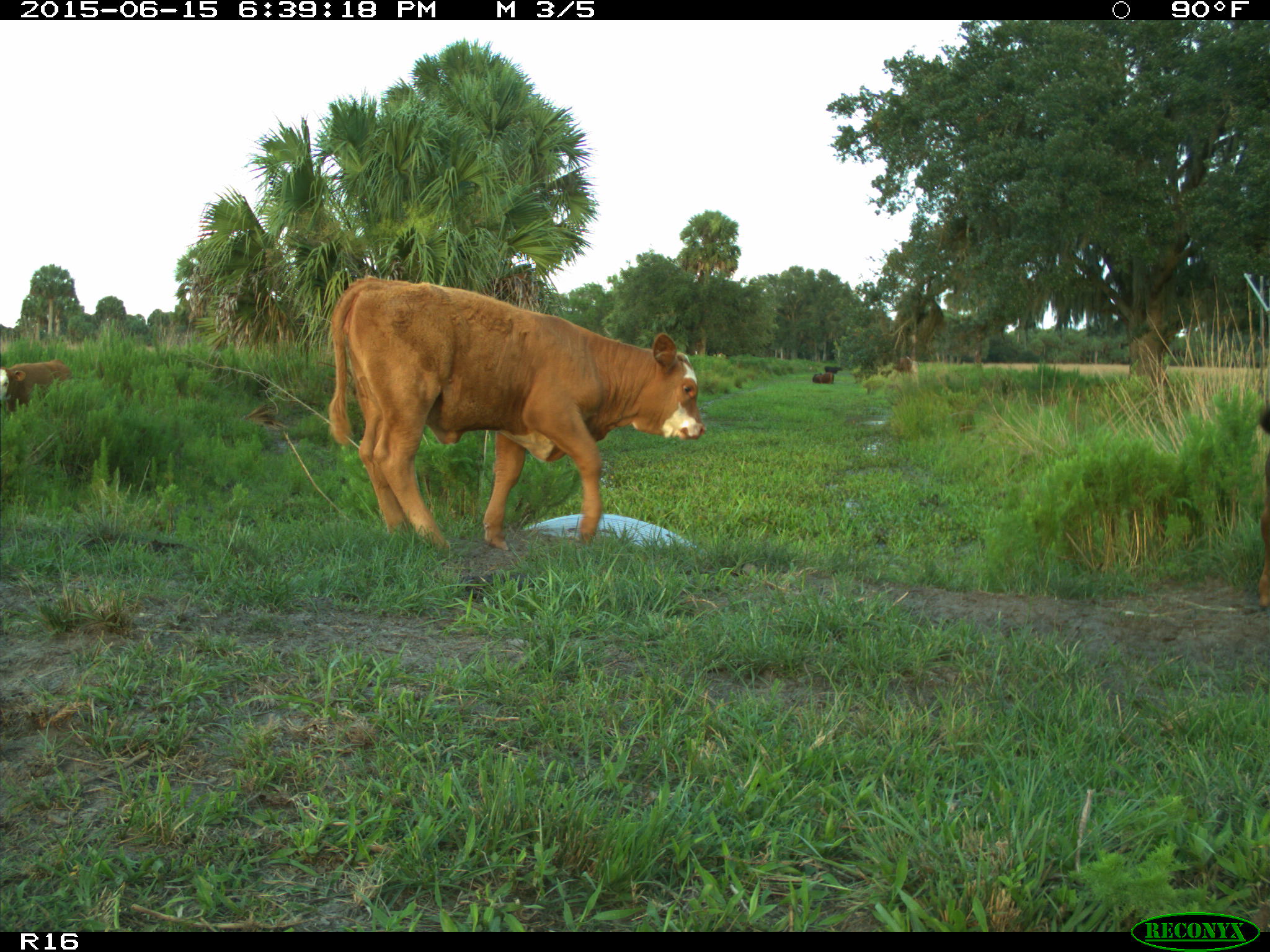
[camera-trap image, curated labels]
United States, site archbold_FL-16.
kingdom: Animalia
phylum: Chordata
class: Mammalia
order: Artiodactyla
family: Bovidae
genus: Bos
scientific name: Bos taurus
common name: domestic cow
Bos taurus (domestic cow).